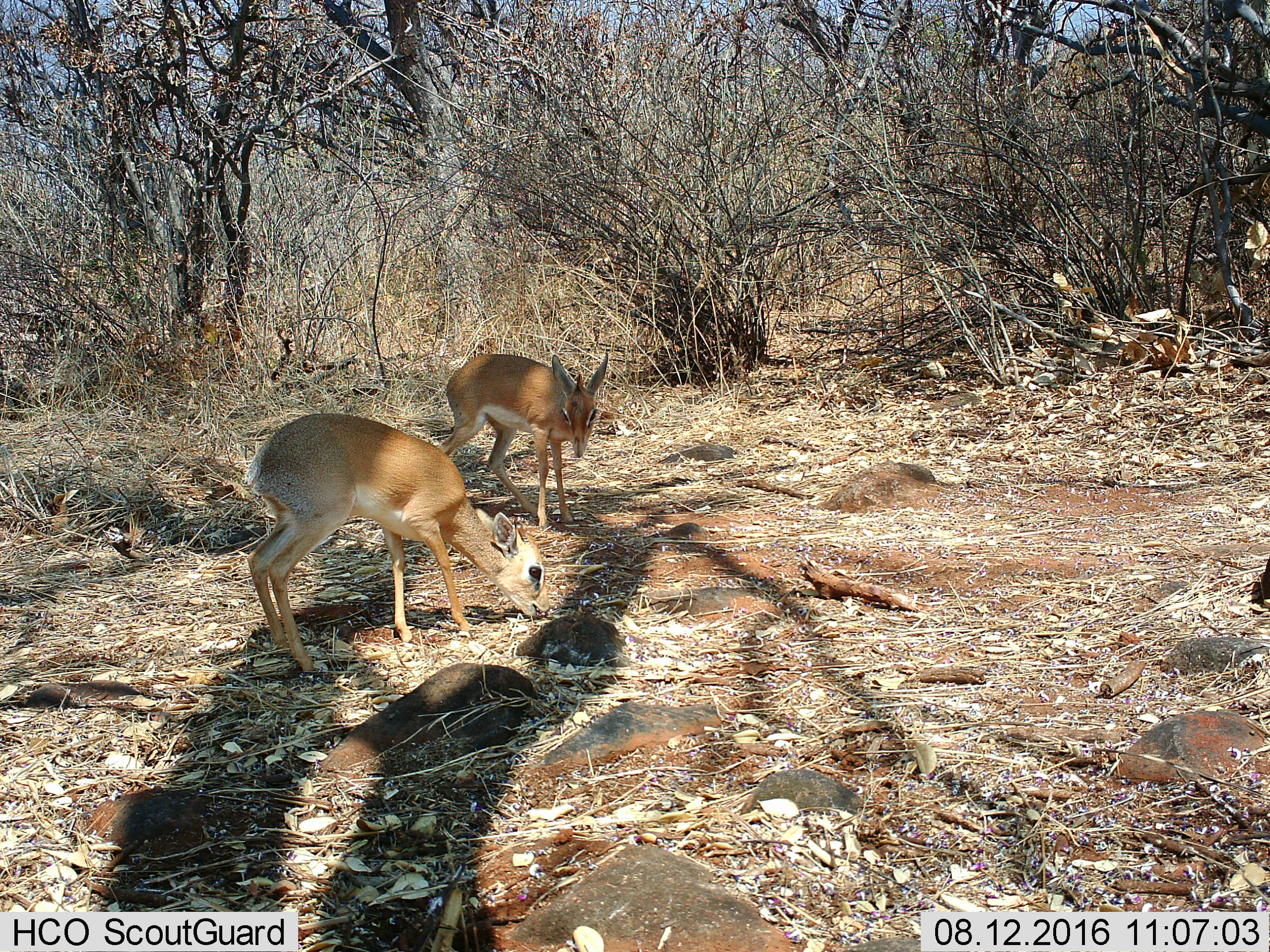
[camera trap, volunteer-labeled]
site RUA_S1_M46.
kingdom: Animalia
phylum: Chordata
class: Mammalia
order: Artiodactyla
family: Bovidae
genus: Madoqua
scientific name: Madoqua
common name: dik-dik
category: dikdik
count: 2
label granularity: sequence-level